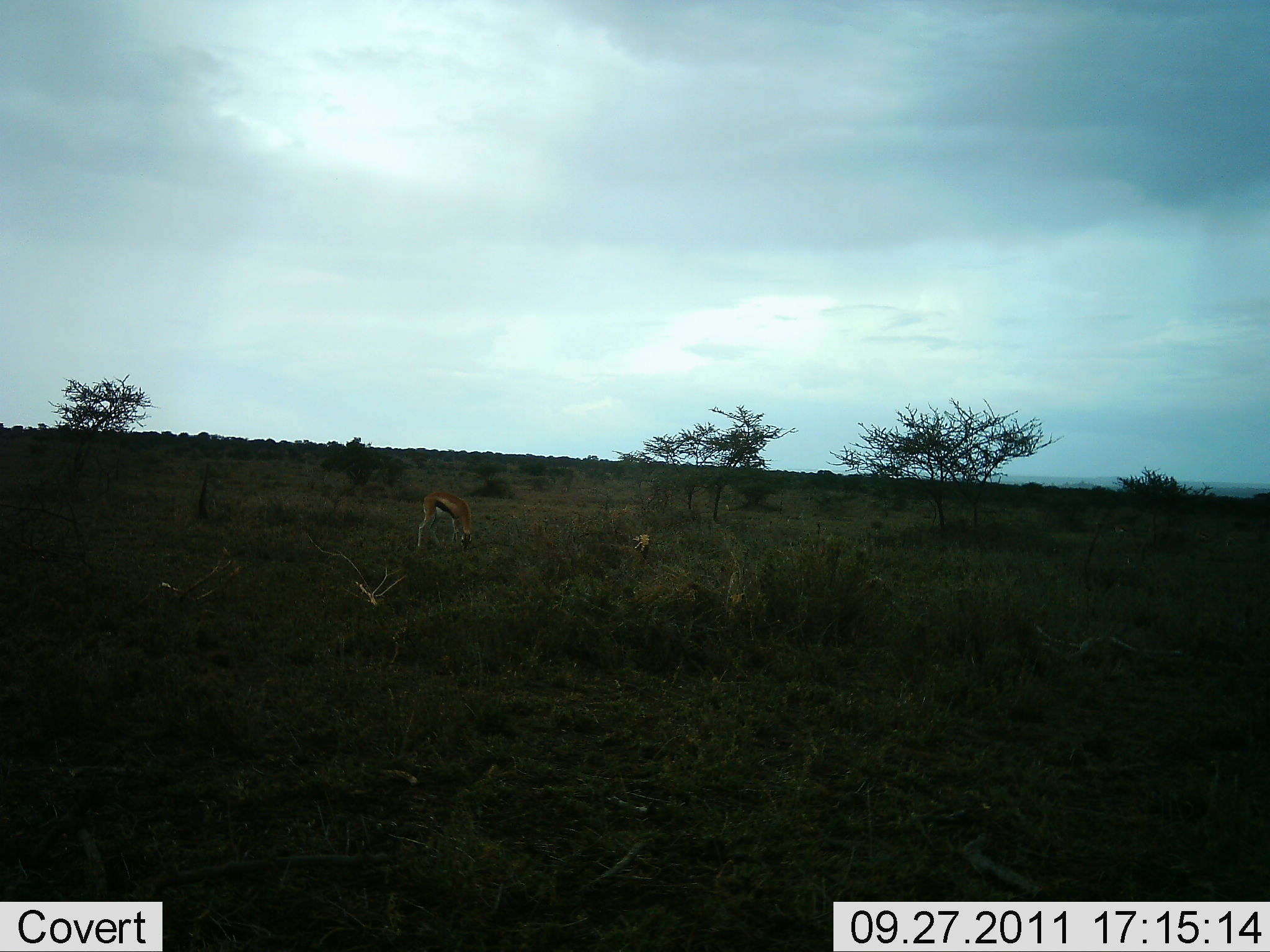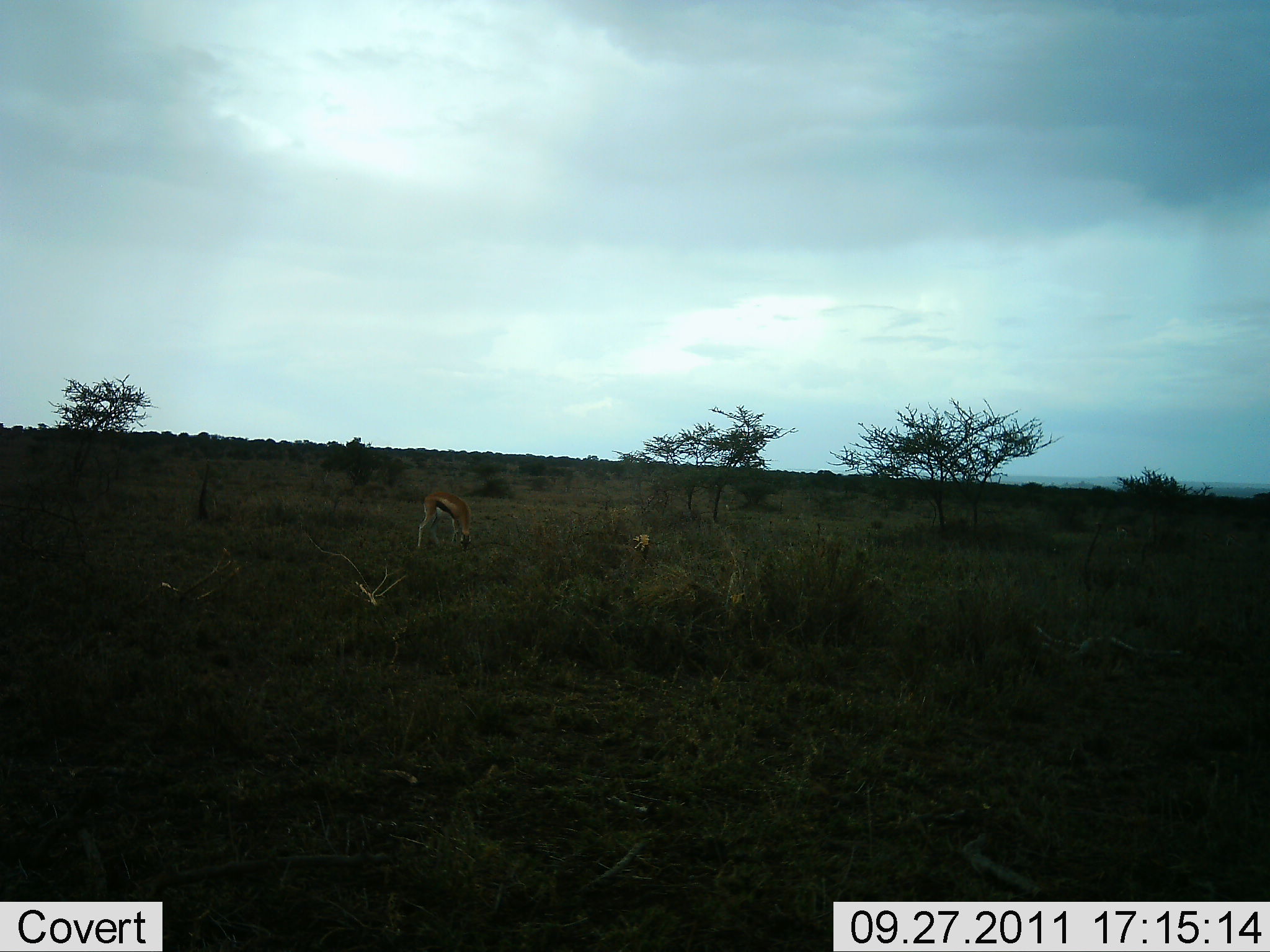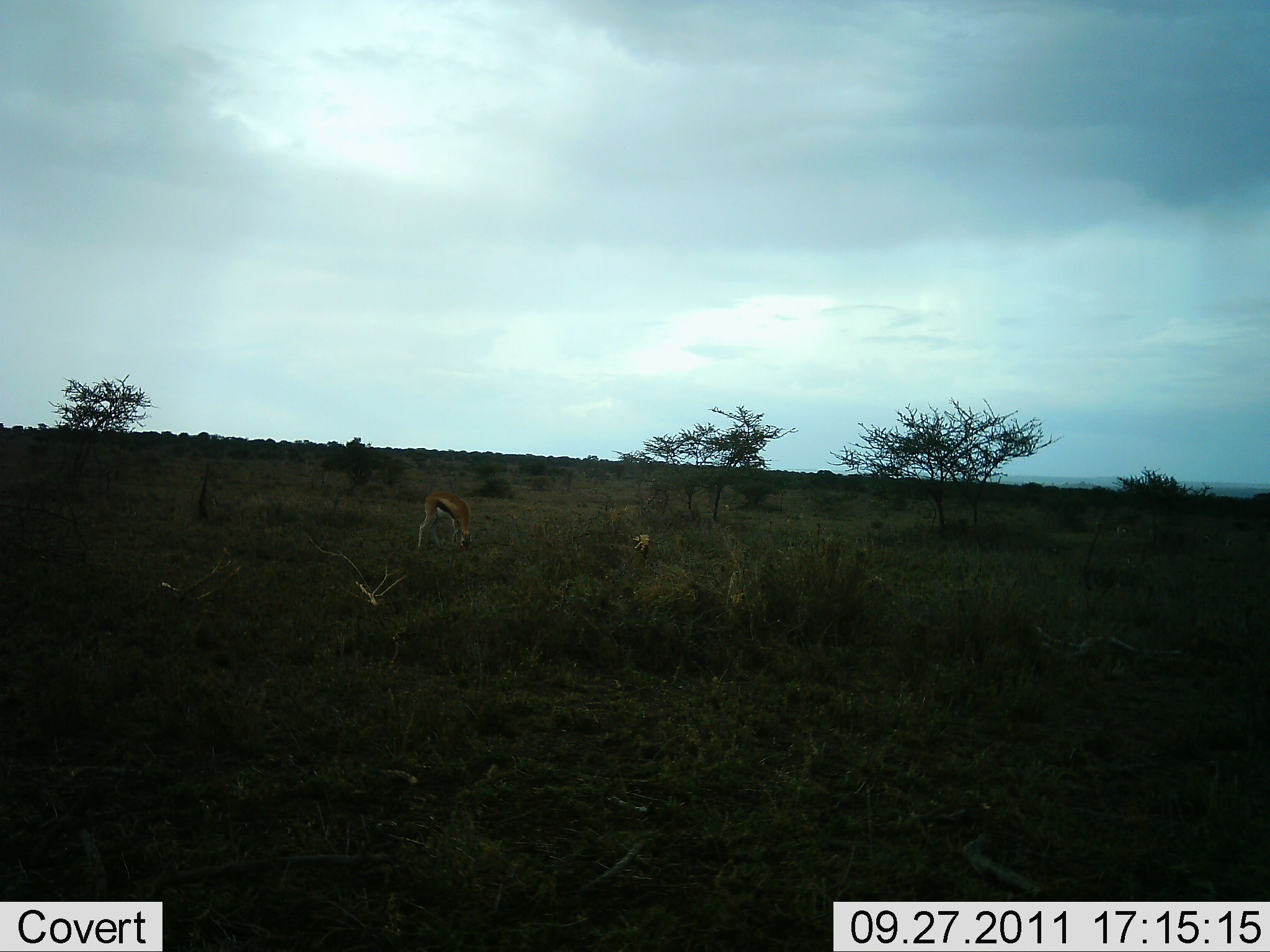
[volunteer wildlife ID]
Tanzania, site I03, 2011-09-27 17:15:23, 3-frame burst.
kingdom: Animalia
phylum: Chordata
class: Mammalia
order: Artiodactyla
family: Bovidae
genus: Eudorcas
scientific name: Eudorcas thomsonii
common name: thomson's gazelle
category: gazellethomsons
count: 1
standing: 25%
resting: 0%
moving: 0%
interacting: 0%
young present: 0%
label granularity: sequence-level